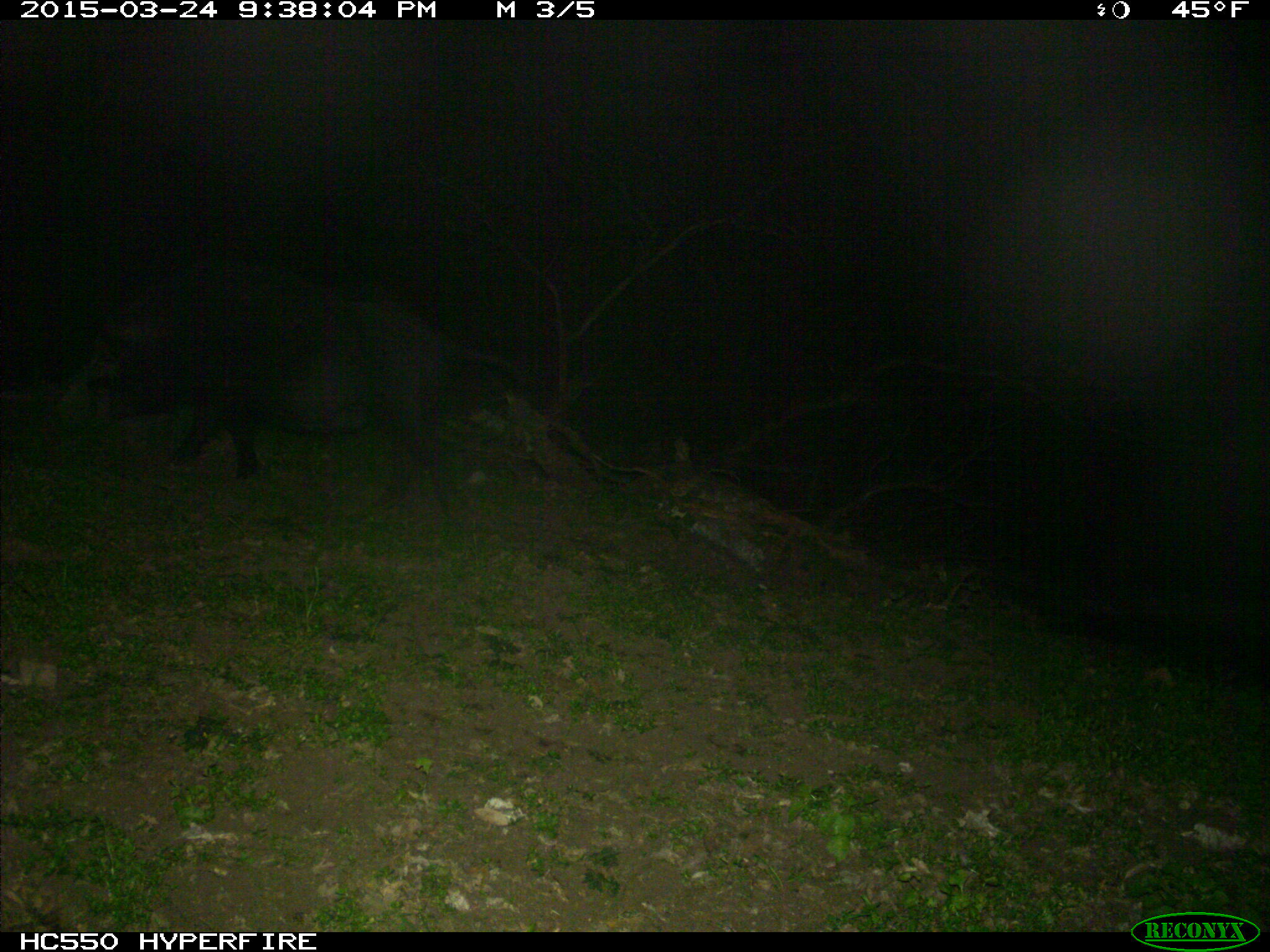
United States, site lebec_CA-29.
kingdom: Animalia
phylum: Chordata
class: Mammalia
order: Artiodactyla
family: Suidae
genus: Sus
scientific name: Sus scrofa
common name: wild boar